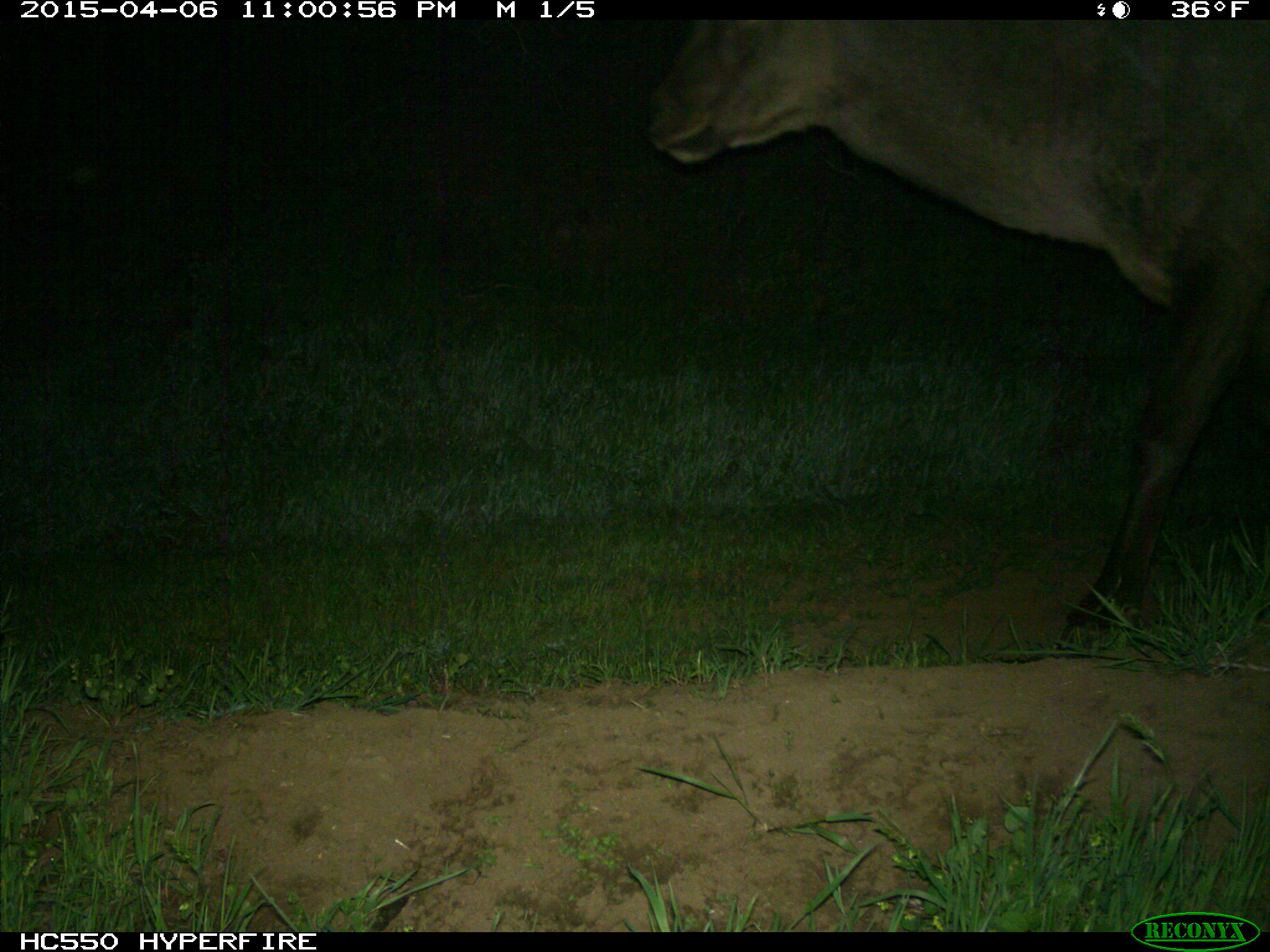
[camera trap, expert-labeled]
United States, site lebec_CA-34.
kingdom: Animalia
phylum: Chordata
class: Mammalia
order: Artiodactyla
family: Cervidae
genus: Cervus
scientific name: Cervus canadensis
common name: elk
Cervus canadensis (elk).